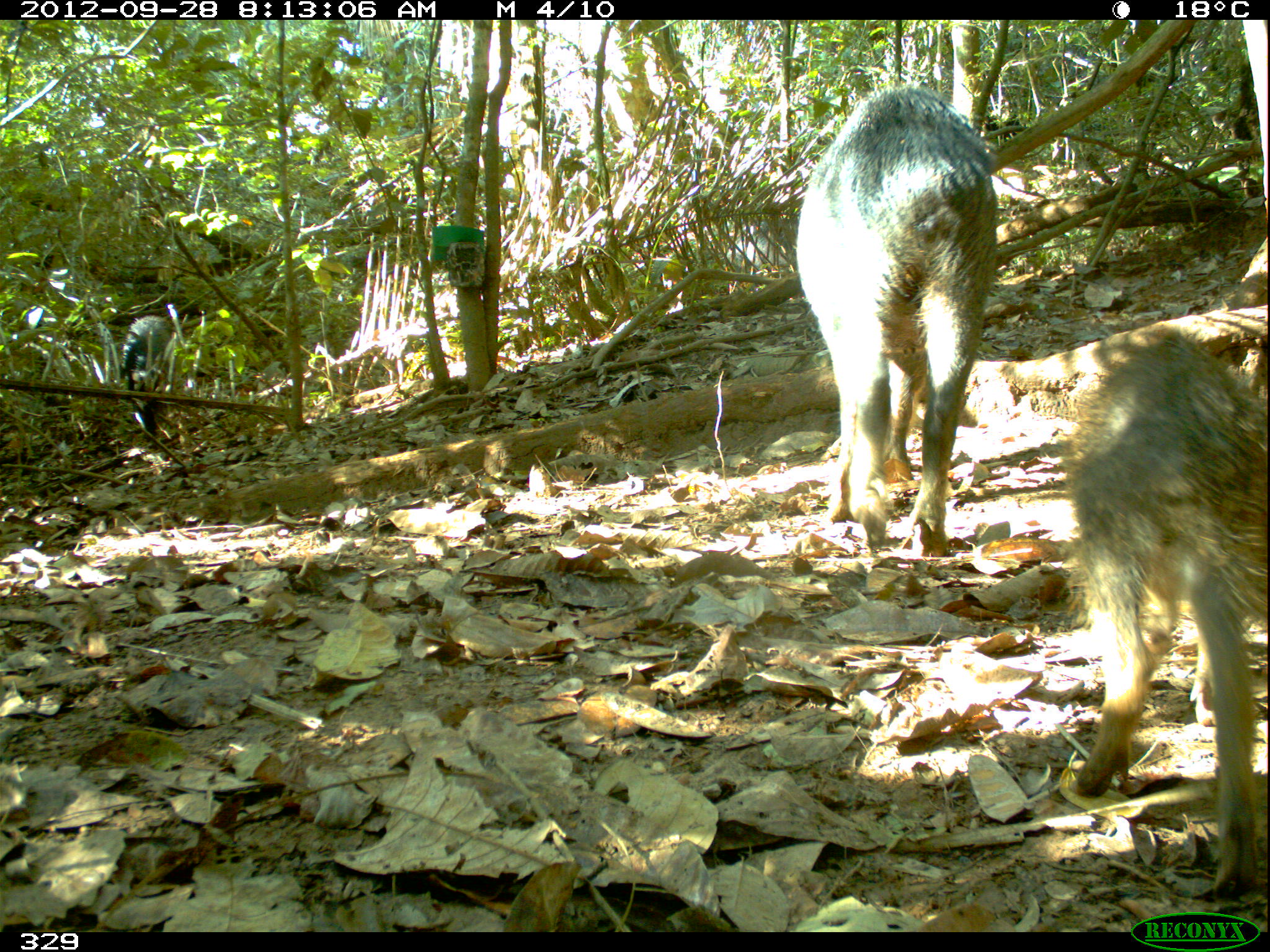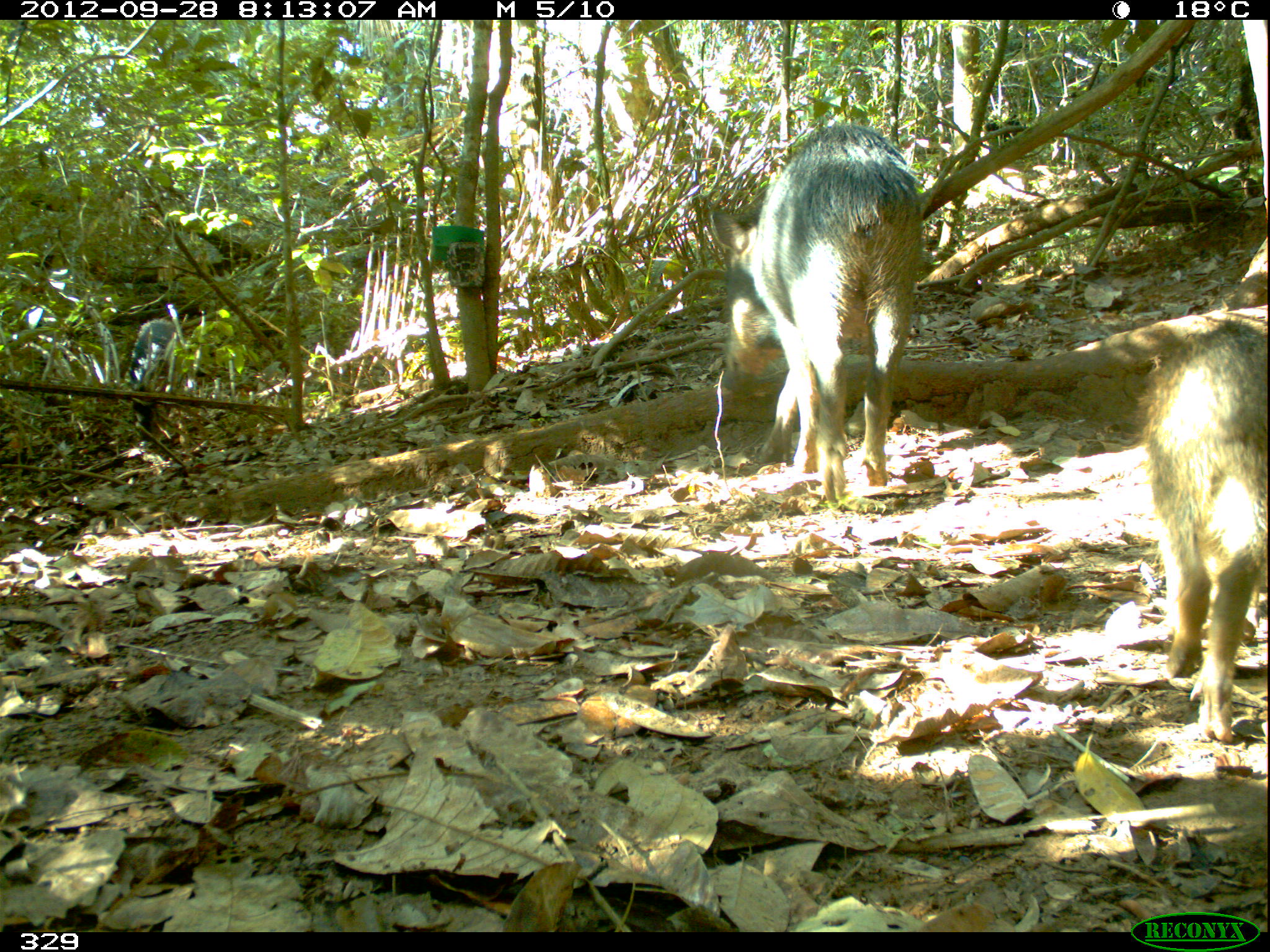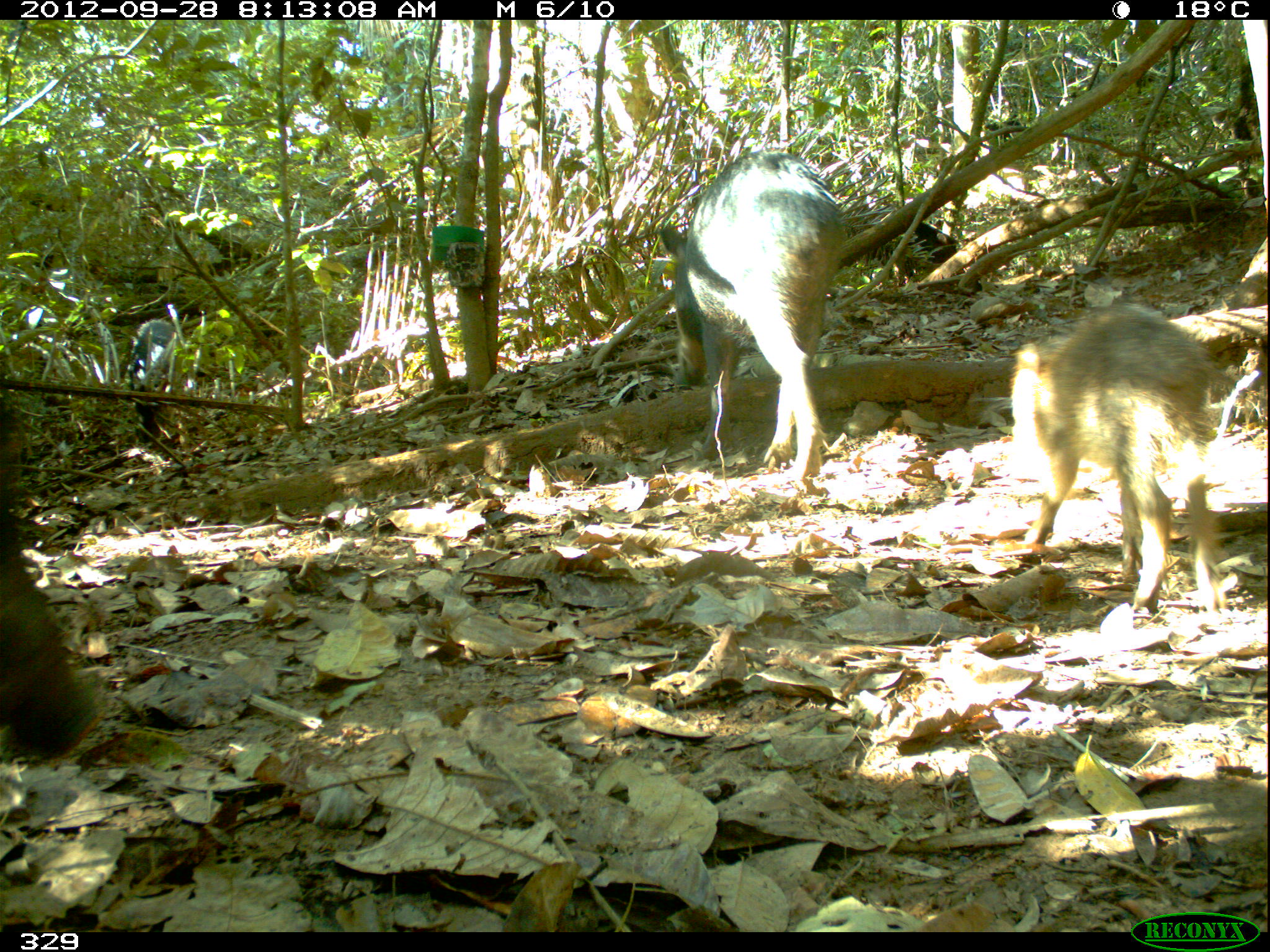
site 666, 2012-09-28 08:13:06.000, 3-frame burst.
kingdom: Animalia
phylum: Chordata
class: Mammalia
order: Artiodactyla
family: Tayassuidae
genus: Tayassu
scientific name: Tayassu pecari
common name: white-lipped peccary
Tayassu pecari (white-lipped peccary).